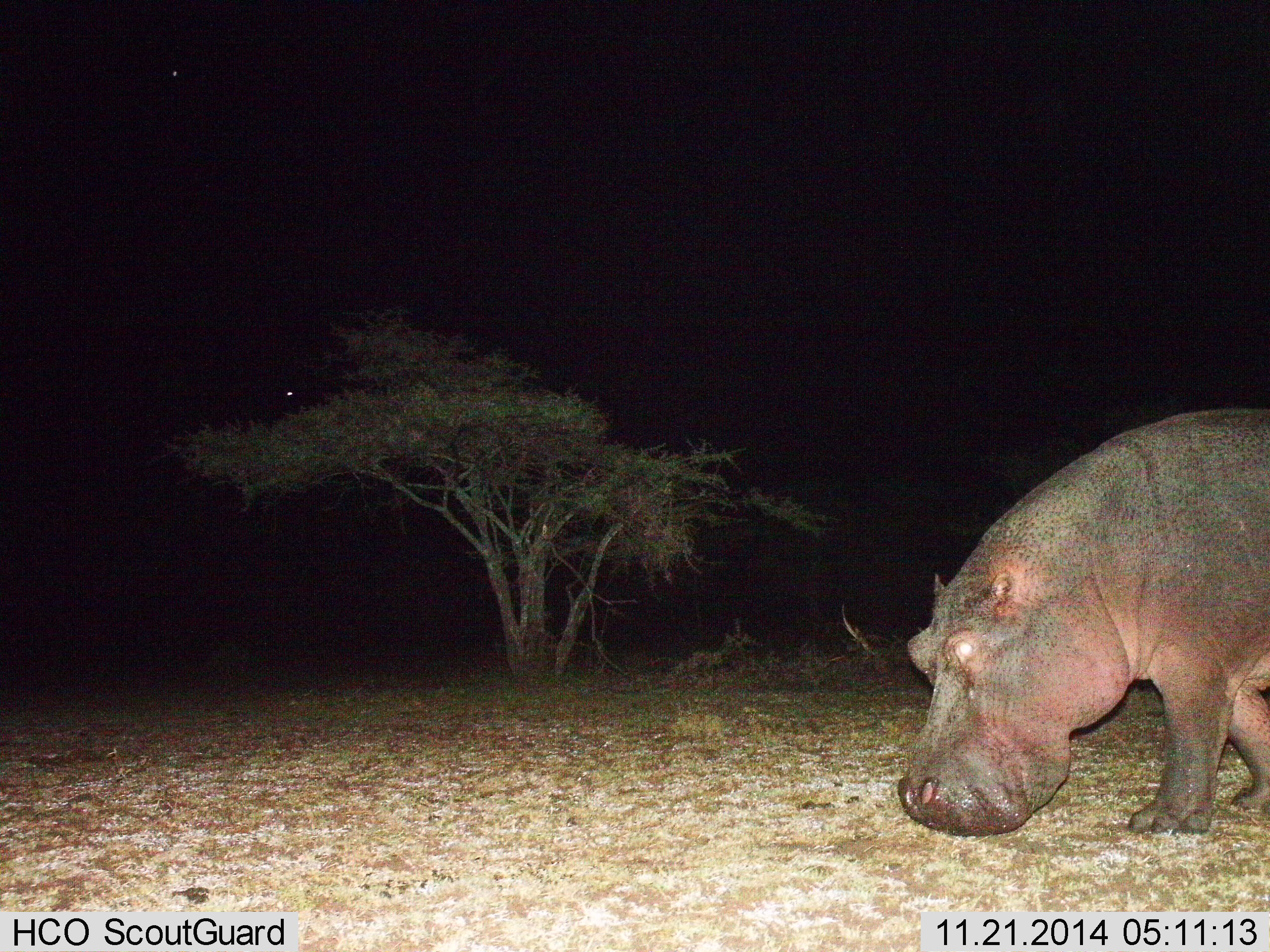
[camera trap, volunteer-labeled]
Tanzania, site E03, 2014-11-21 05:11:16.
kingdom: Animalia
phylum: Chordata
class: Mammalia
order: Artiodactyla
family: Hippopotamidae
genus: Hippopotamus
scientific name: Hippopotamus amphibius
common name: hippopotamus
Hippopotamus (Hippopotamus amphibius), count 1. Behavior (volunteer vote fractions): standing 10%, resting 0%, moving 80%, interacting 0%. Young present (vote fraction): 0%. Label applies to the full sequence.